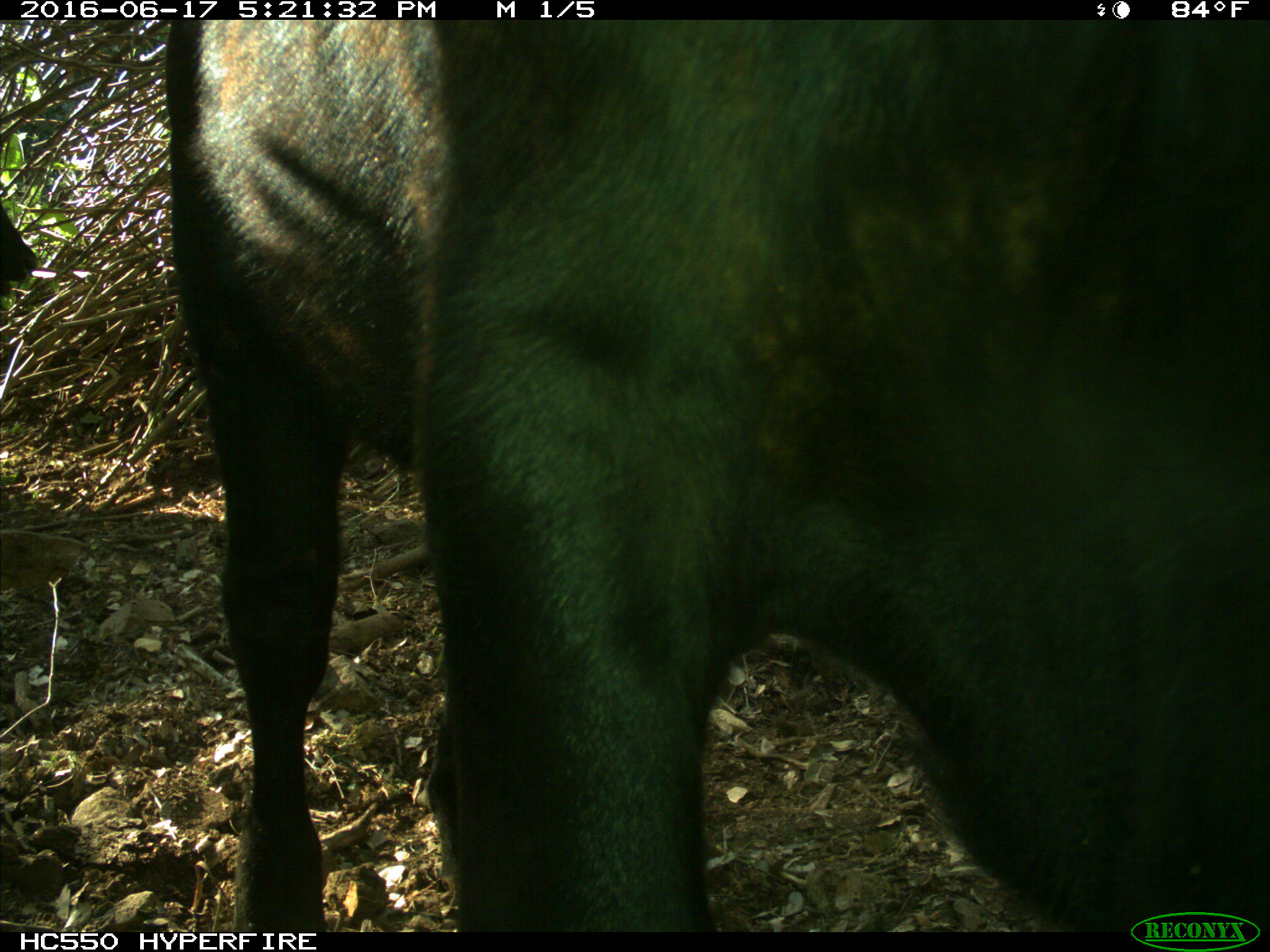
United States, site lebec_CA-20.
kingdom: Animalia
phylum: Chordata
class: Mammalia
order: Artiodactyla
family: Bovidae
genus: Bos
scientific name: Bos taurus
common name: domestic cow